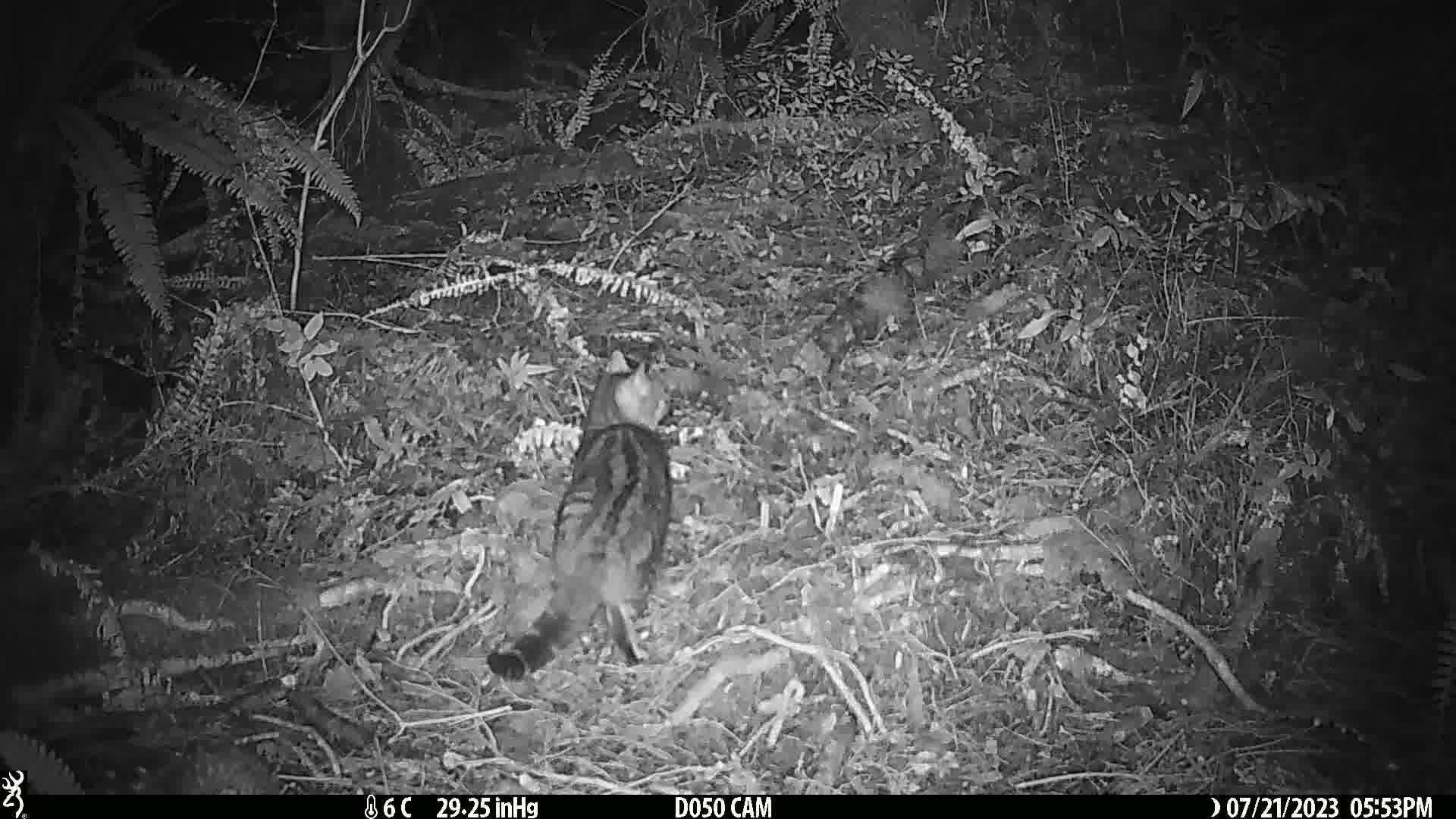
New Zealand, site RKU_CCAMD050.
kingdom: Animalia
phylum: Chordata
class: Mammalia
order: Carnivora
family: Felidae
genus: Felis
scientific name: Felis catus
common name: domestic cat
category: cat